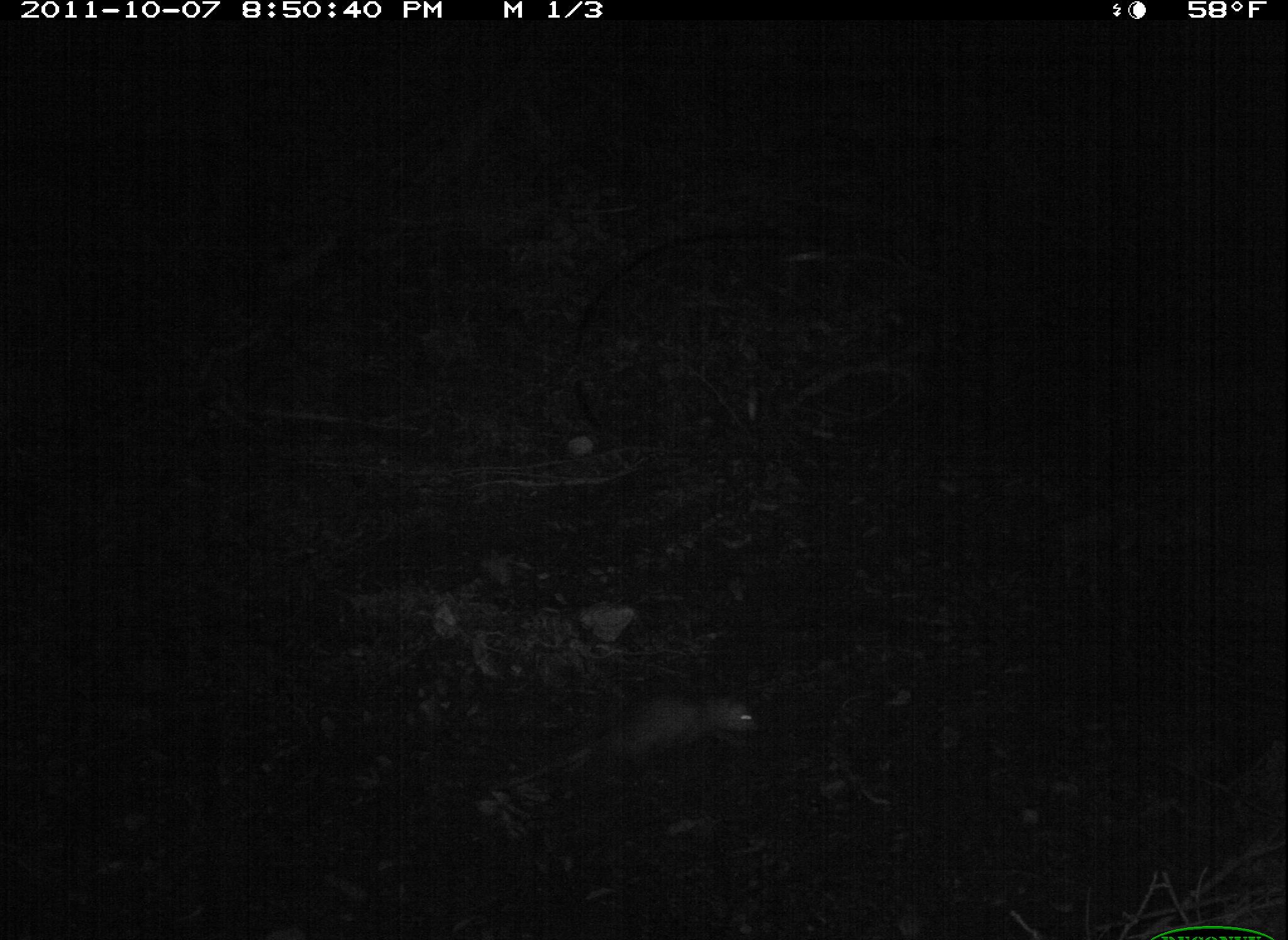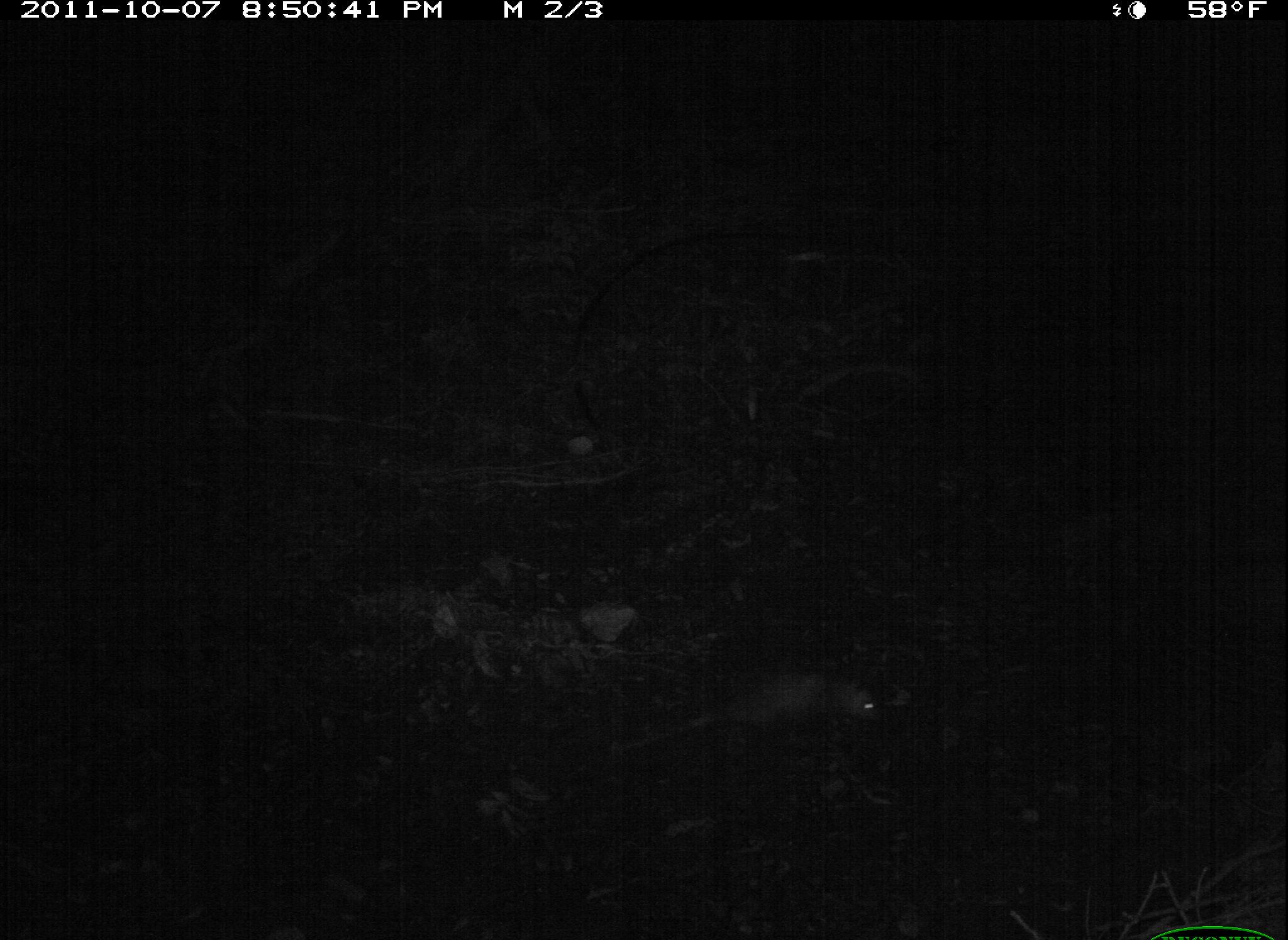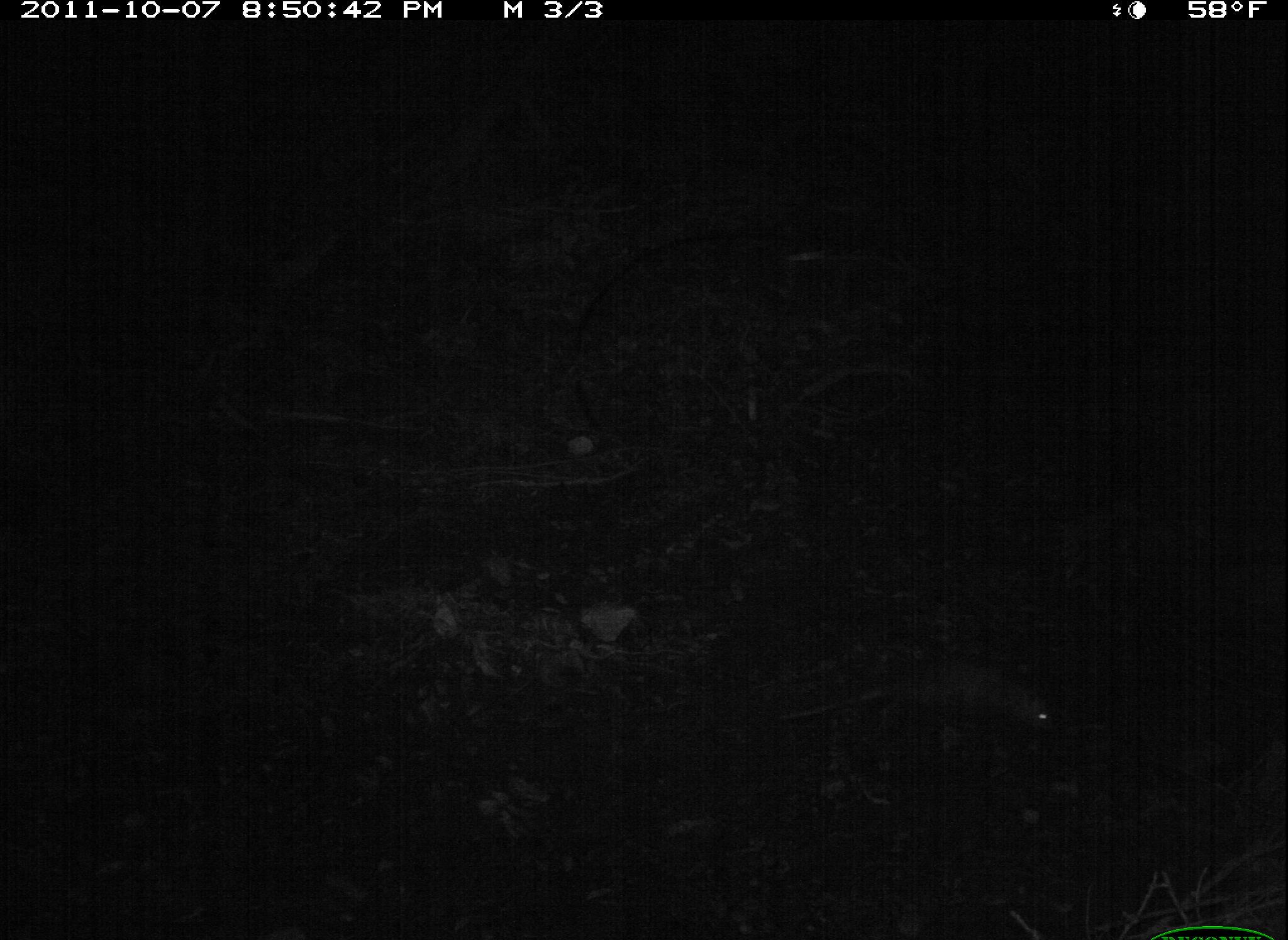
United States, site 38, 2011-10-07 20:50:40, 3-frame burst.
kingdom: Animalia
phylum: Chordata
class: Mammalia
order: Didelphimorphia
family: Didelphidae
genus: Didelphis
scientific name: Didelphis virginiana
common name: virginia opossum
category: opossum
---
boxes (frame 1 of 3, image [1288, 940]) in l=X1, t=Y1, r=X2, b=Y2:
opossum: l=494, t=678, r=773, b=800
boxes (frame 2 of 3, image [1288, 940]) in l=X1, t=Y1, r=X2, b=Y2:
opossum: l=628, t=656, r=902, b=770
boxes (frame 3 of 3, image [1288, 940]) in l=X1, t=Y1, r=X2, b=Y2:
opossum: l=776, t=651, r=1077, b=766